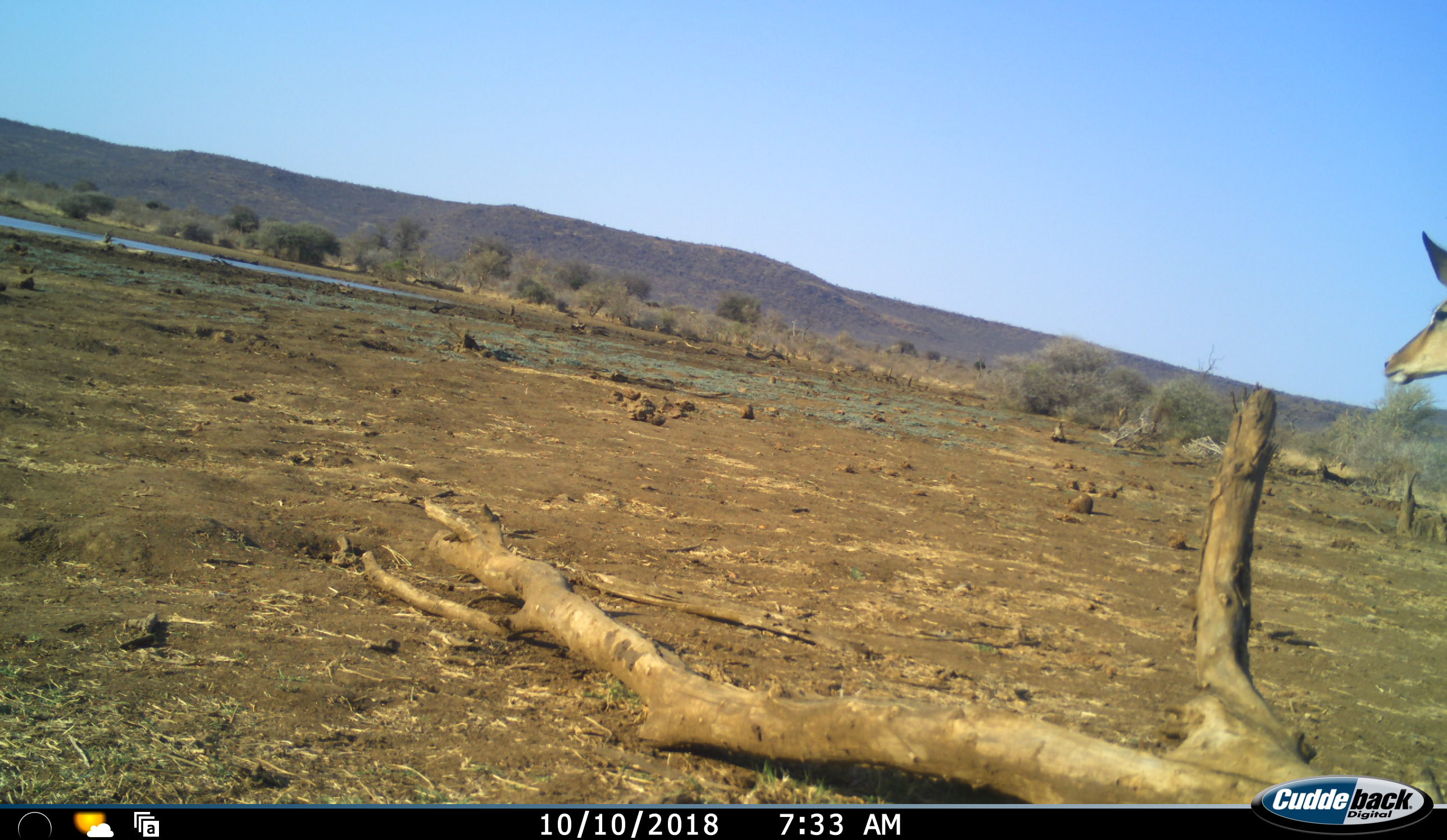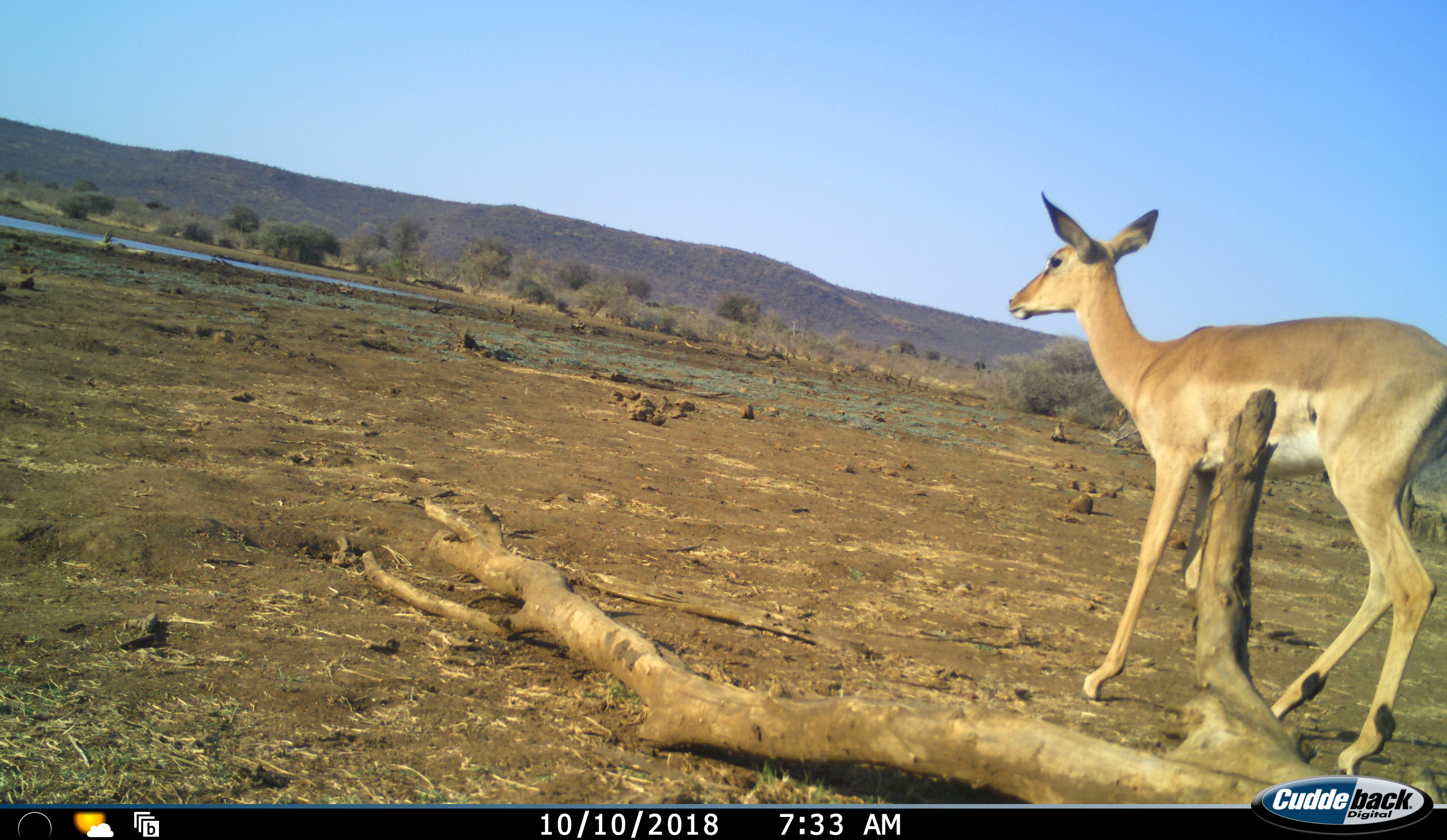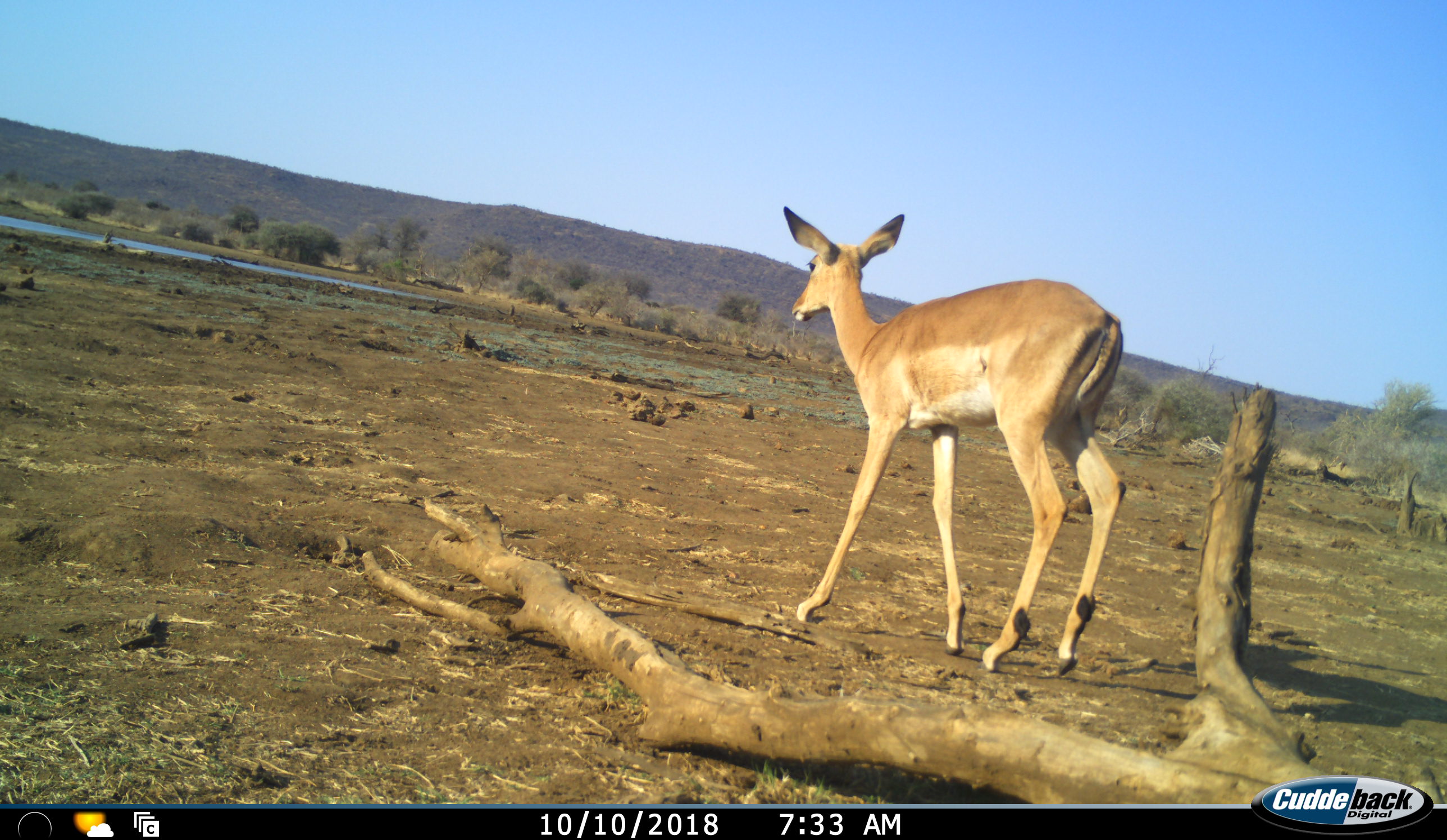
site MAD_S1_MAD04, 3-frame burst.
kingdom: Animalia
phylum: Chordata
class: Mammalia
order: Artiodactyla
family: Bovidae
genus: Aepyceros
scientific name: Aepyceros melampus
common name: impala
Impala (Aepyceros melampus), count 1. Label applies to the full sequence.